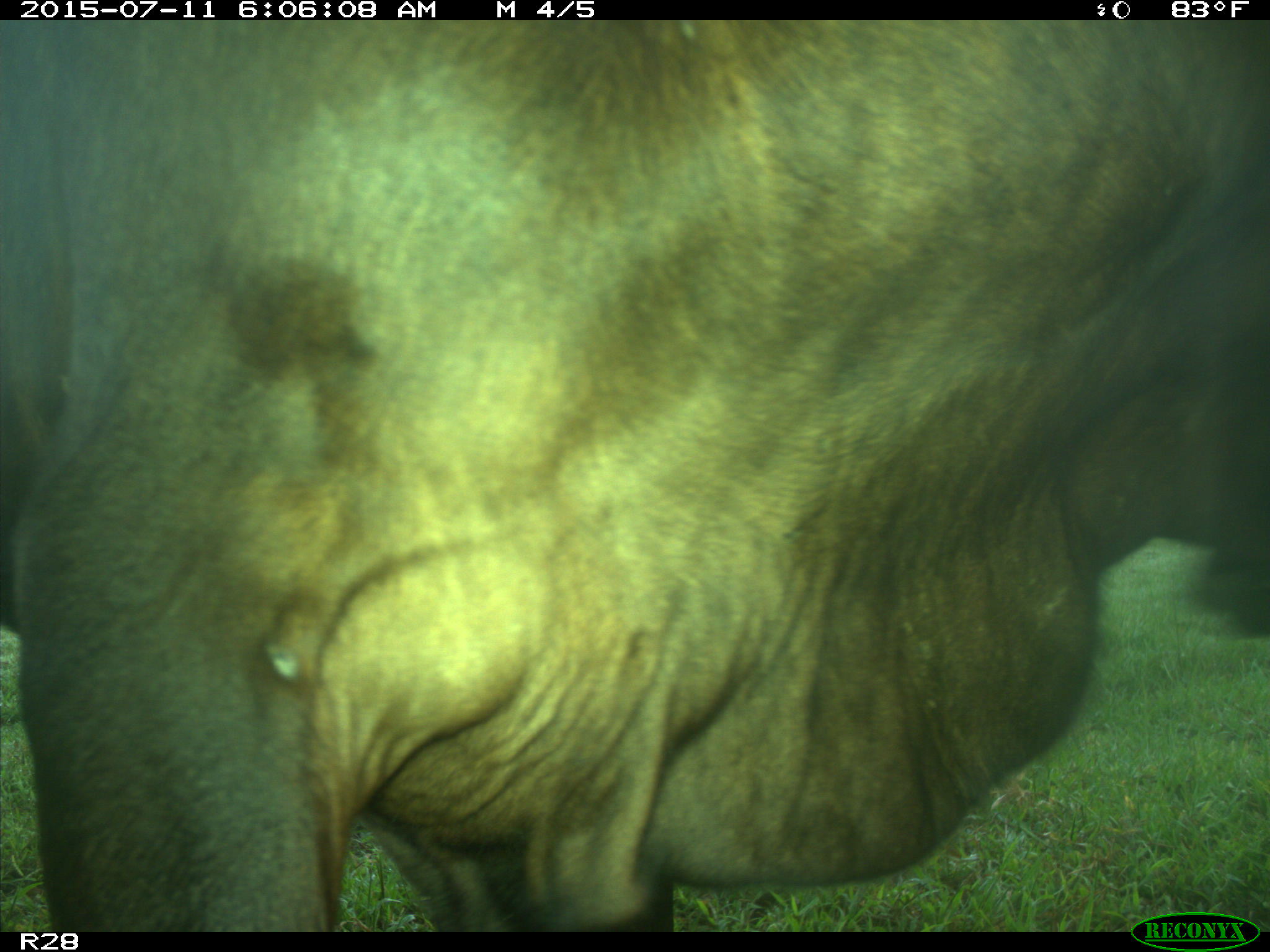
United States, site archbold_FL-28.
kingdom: Animalia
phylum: Chordata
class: Mammalia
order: Artiodactyla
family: Bovidae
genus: Bos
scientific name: Bos taurus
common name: domestic cow